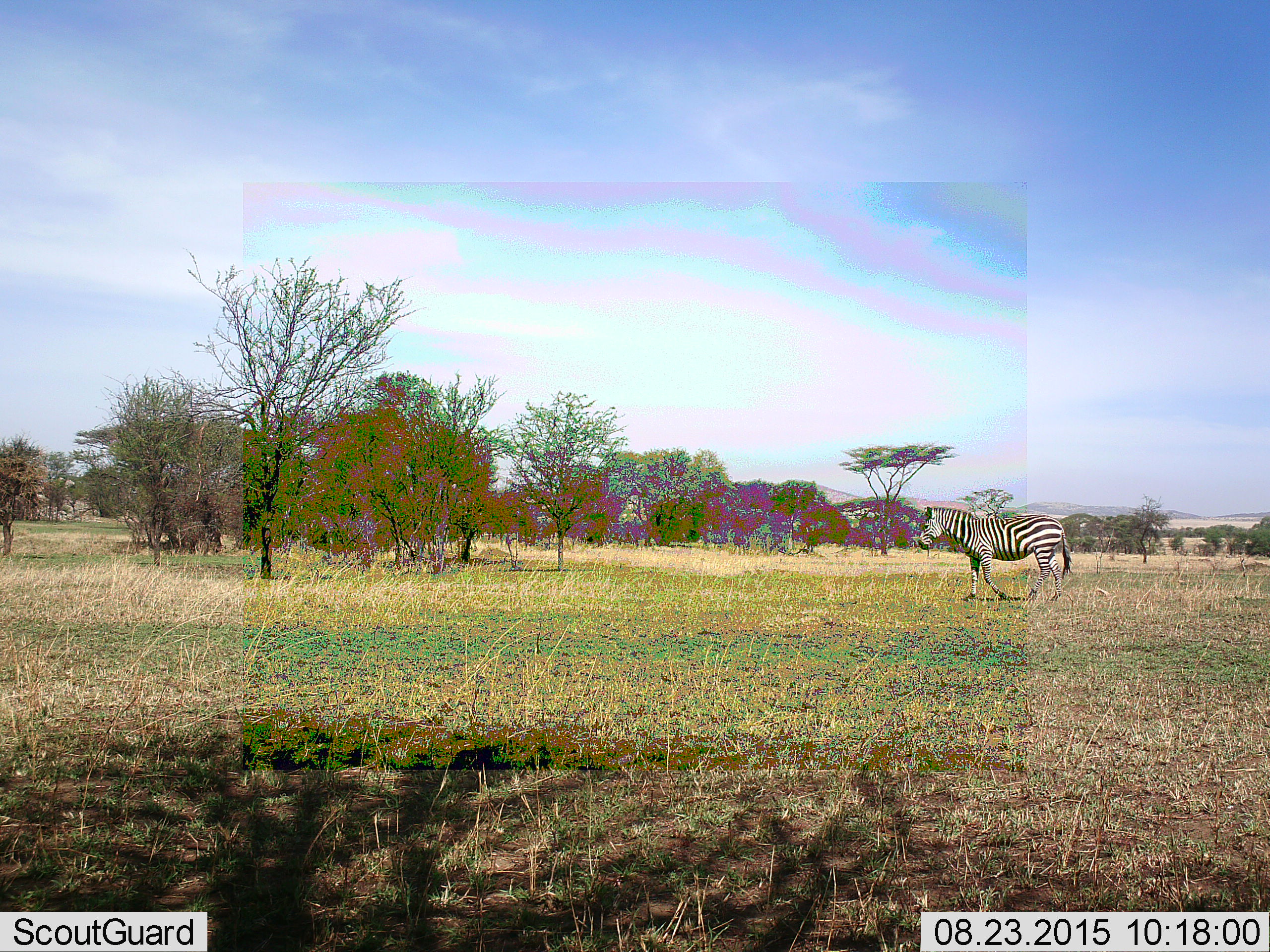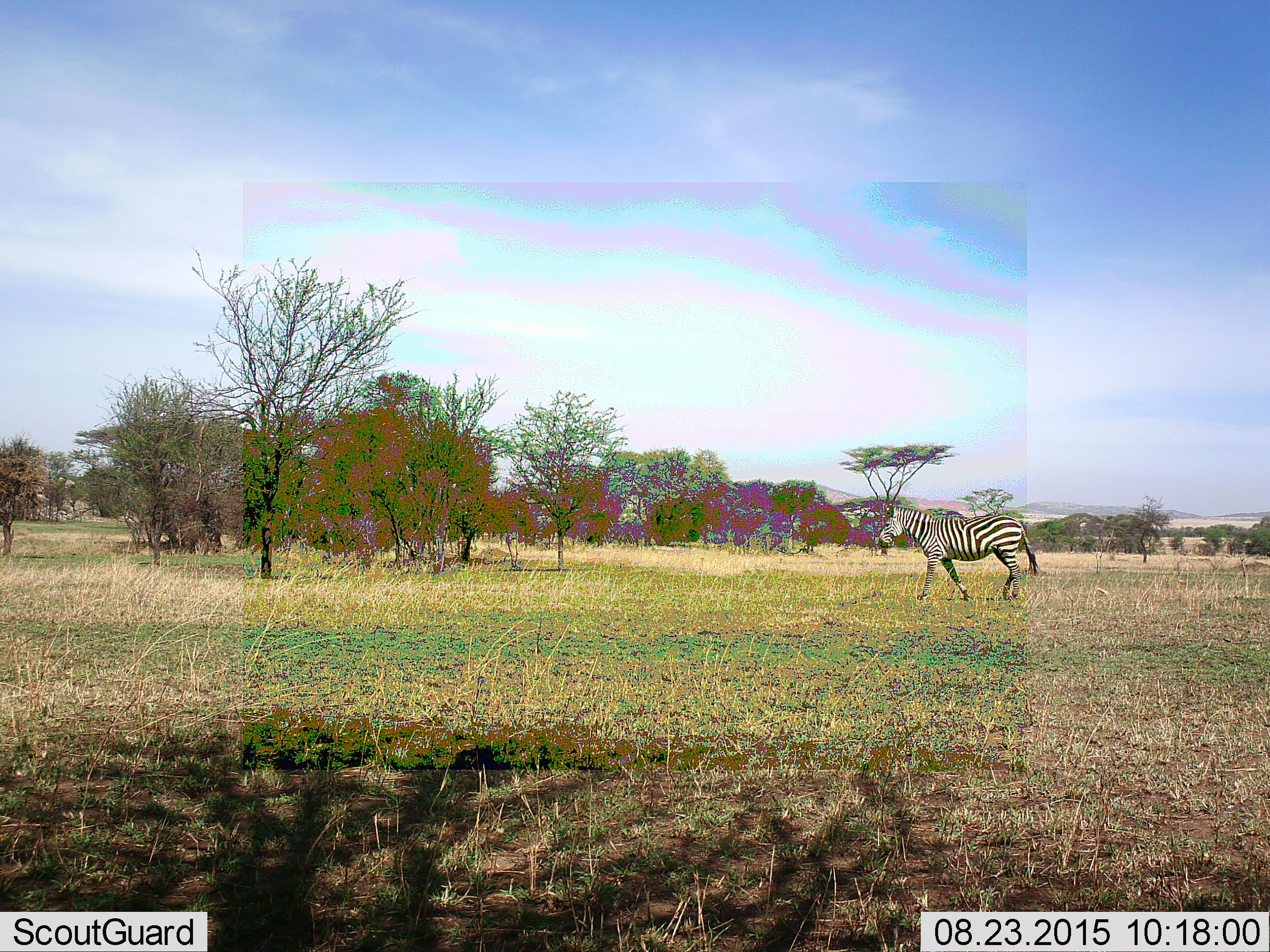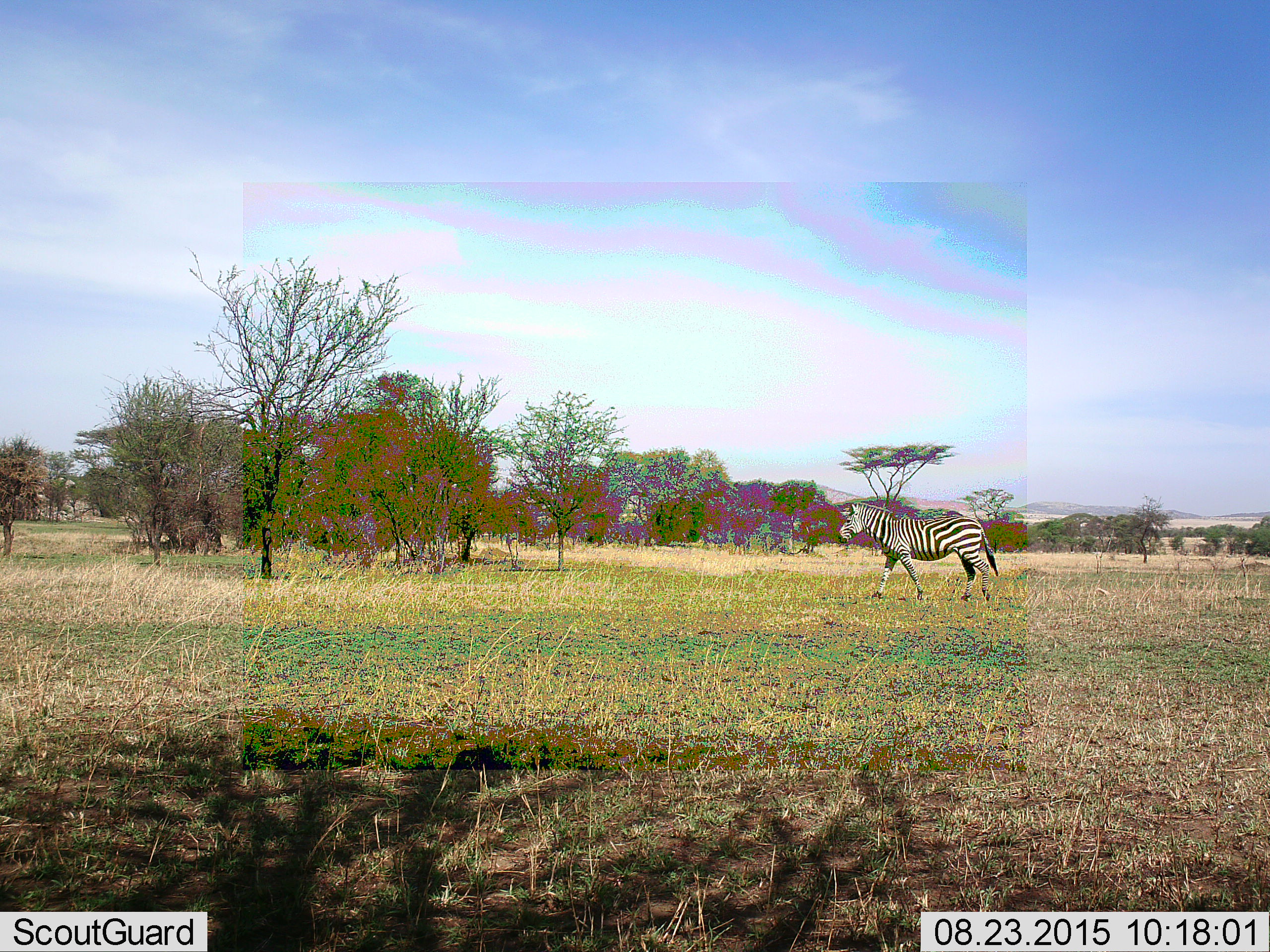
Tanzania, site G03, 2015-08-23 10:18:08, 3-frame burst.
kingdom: Animalia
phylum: Chordata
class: Mammalia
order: Perissodactyla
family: Equidae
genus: Equus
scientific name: Equus quagga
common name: plains zebra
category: zebra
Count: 1.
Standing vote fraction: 6%.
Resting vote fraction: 0%.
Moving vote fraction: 94%.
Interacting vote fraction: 0%.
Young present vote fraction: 0%.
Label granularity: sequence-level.